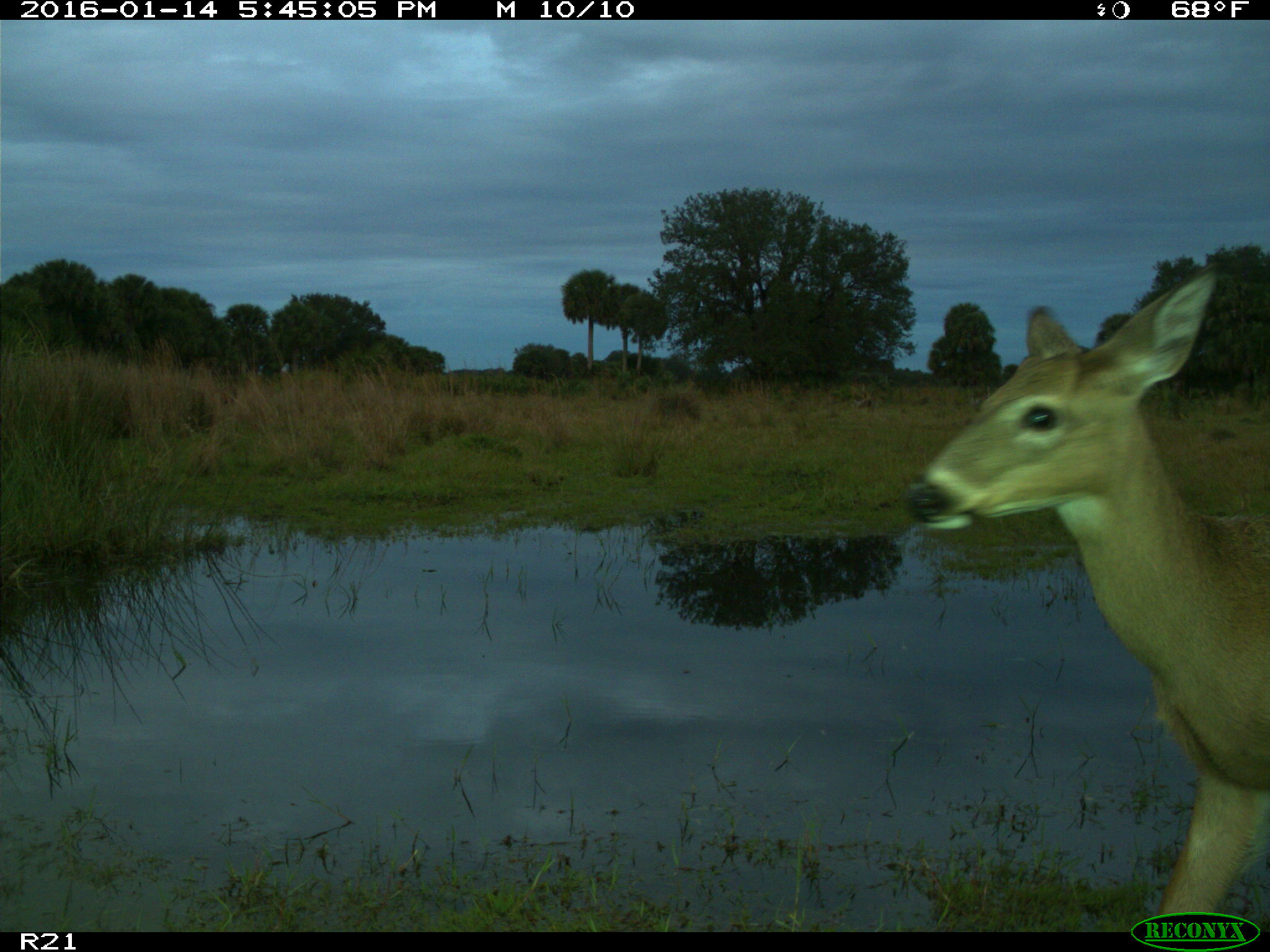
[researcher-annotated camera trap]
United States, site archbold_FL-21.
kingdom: Animalia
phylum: Chordata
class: Mammalia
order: Artiodactyla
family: Cervidae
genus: Odocoileus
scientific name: Odocoileus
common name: deer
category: unidentified deer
Unidentified deer (deer) (Odocoileus).